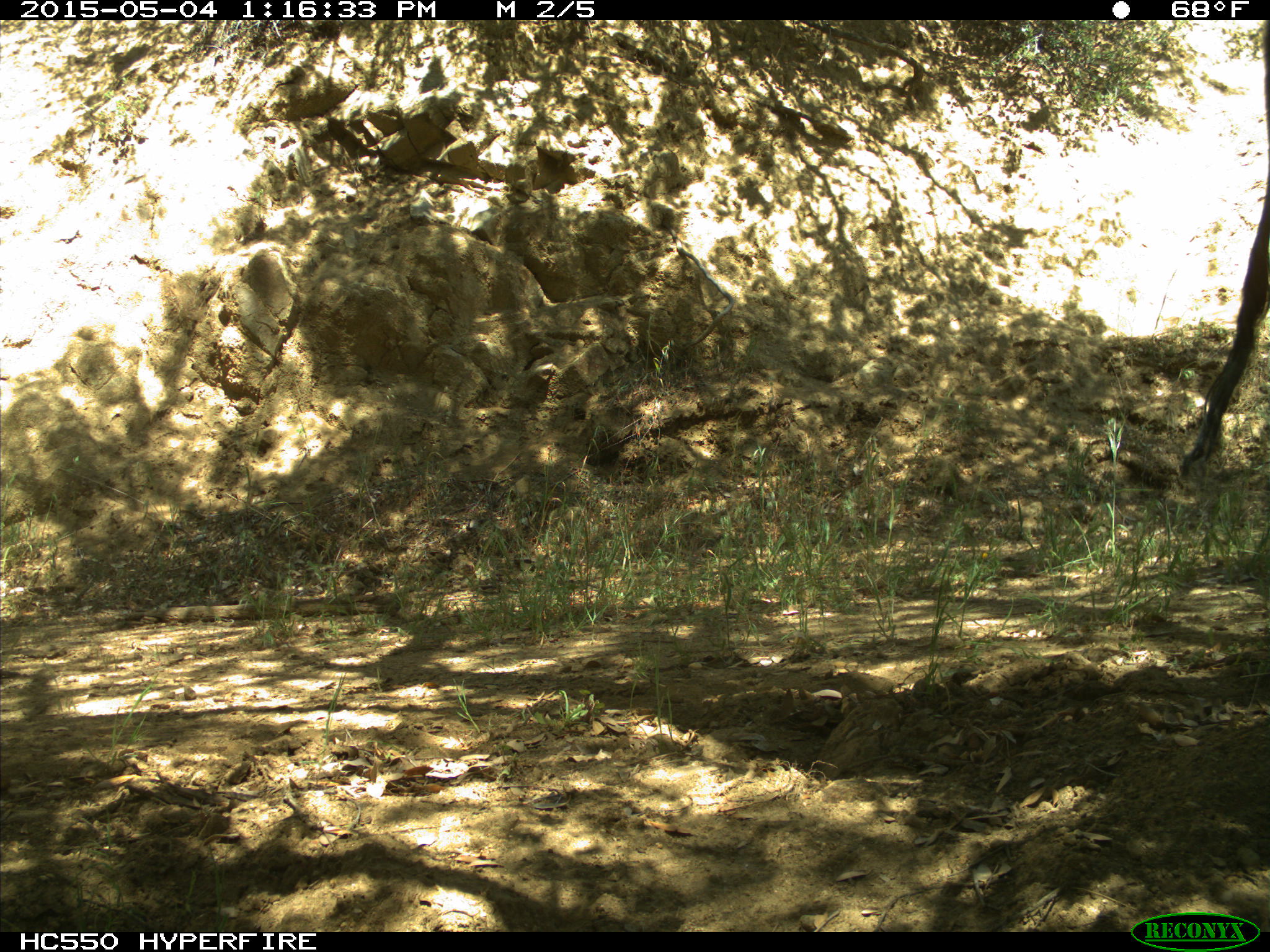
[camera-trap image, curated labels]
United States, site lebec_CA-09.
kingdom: Animalia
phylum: Chordata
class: Mammalia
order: Artiodactyla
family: Bovidae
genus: Bos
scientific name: Bos taurus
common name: domestic cow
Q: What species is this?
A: Bos taurus (domestic cow).